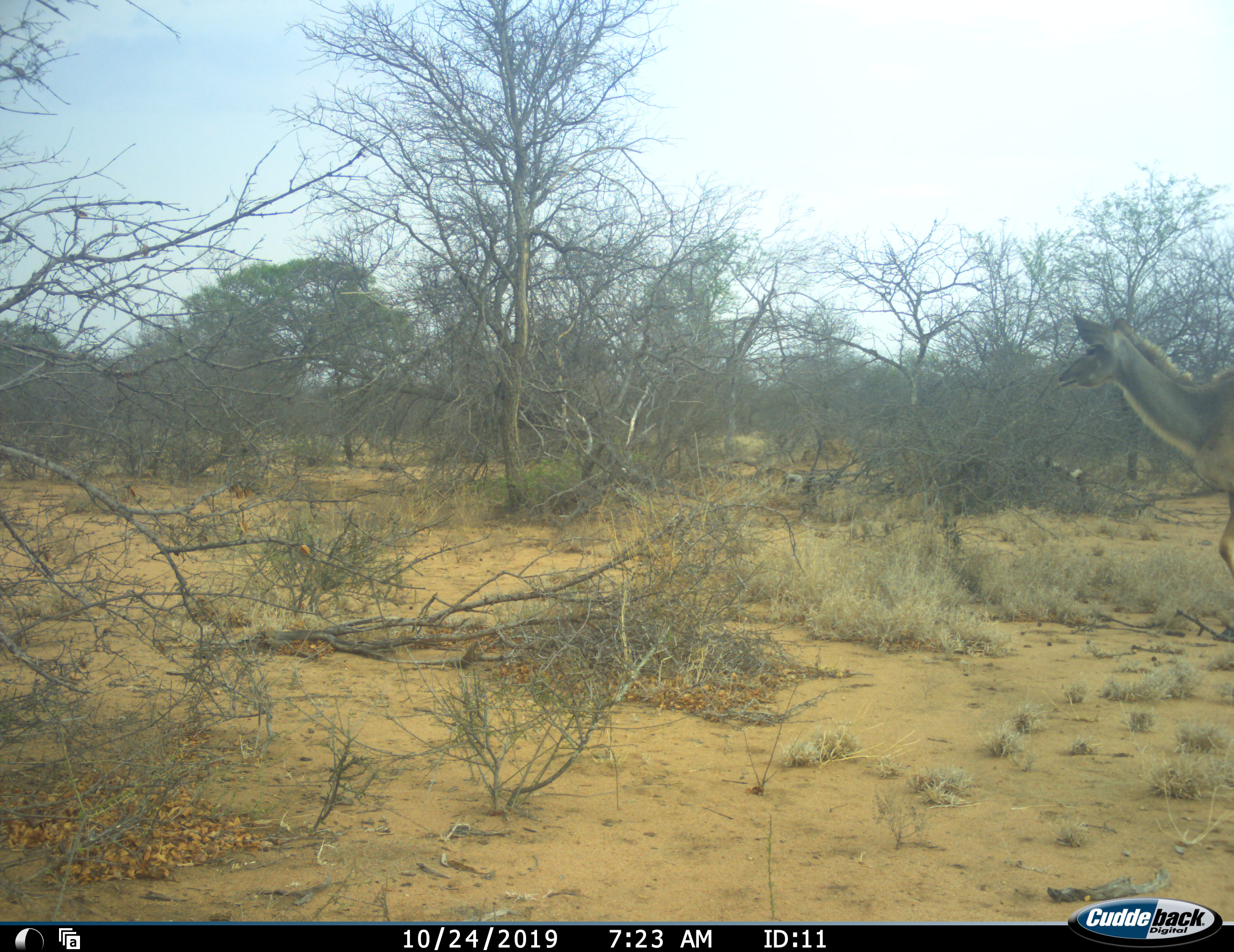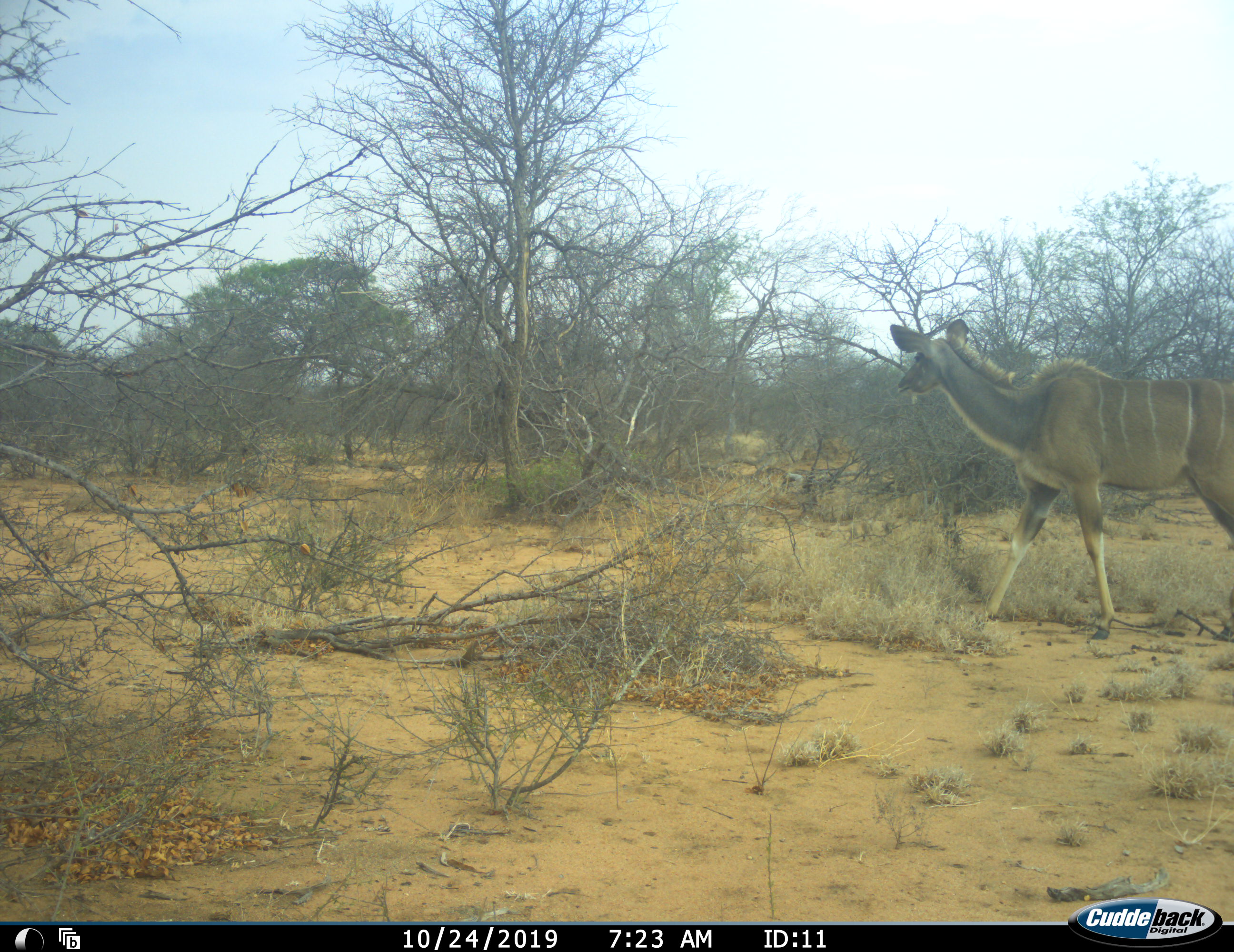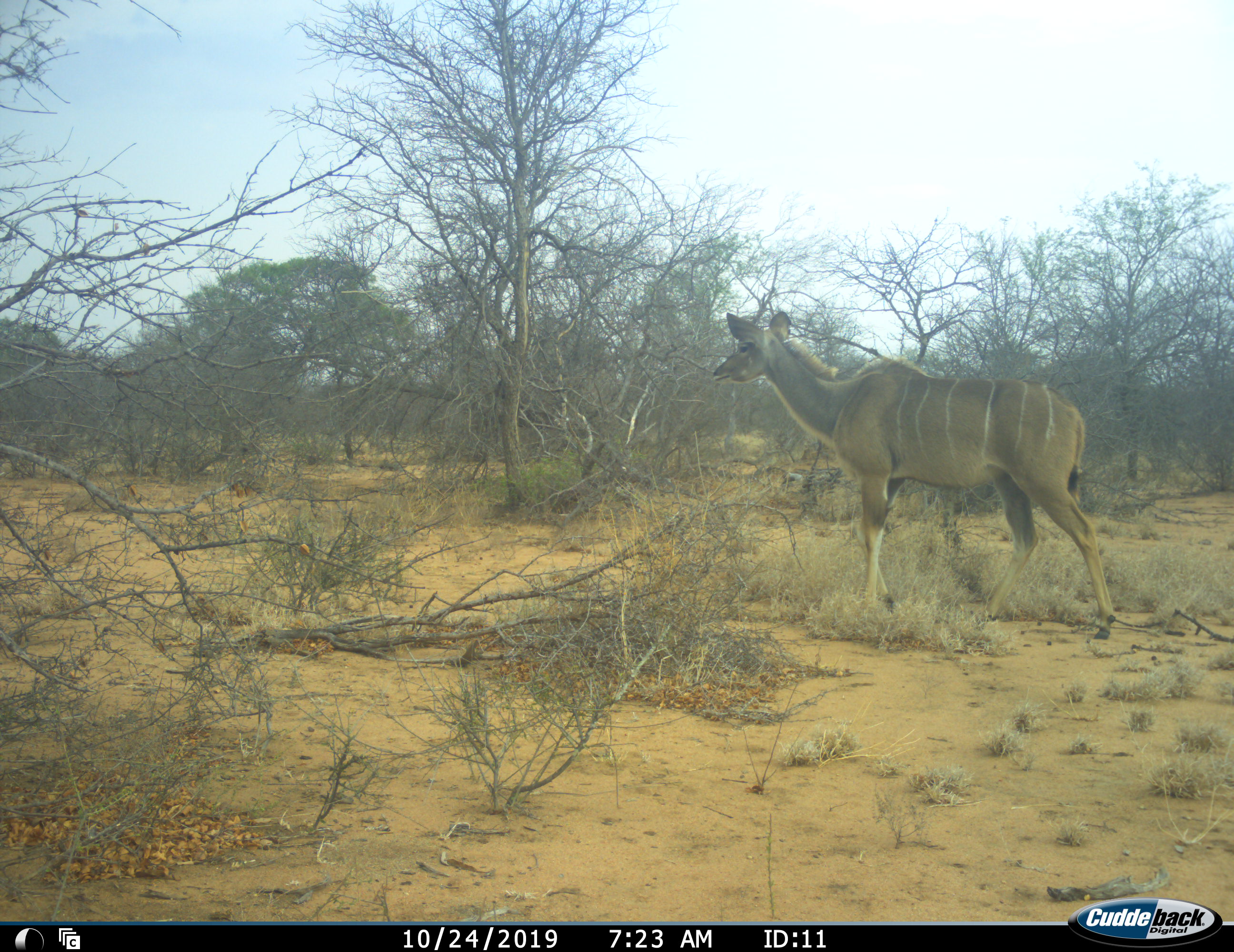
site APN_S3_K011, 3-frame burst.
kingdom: Animalia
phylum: Chordata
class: Mammalia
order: Artiodactyla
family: Bovidae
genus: Tragelaphus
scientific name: Tragelaphus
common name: kudu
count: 1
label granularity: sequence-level